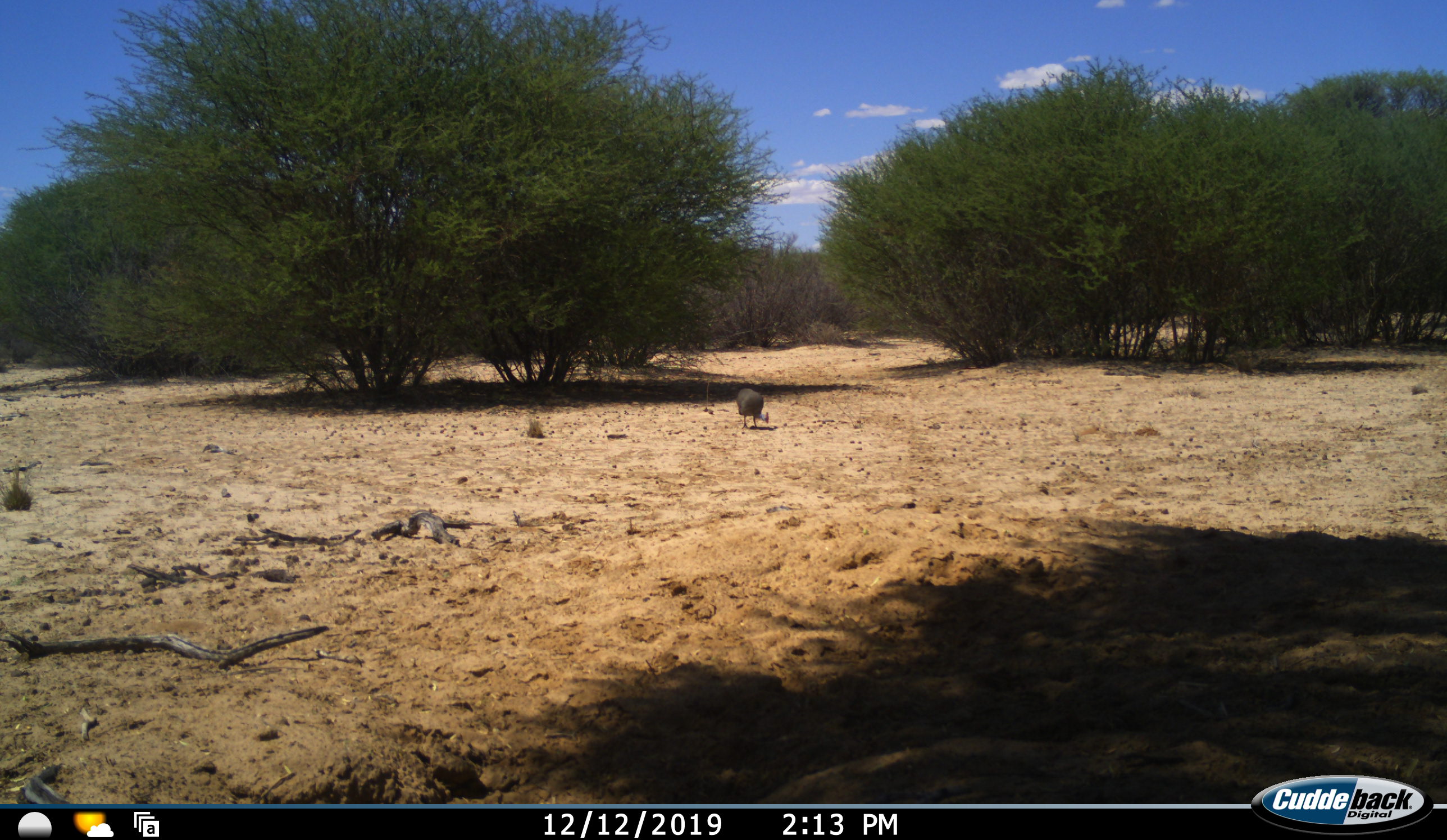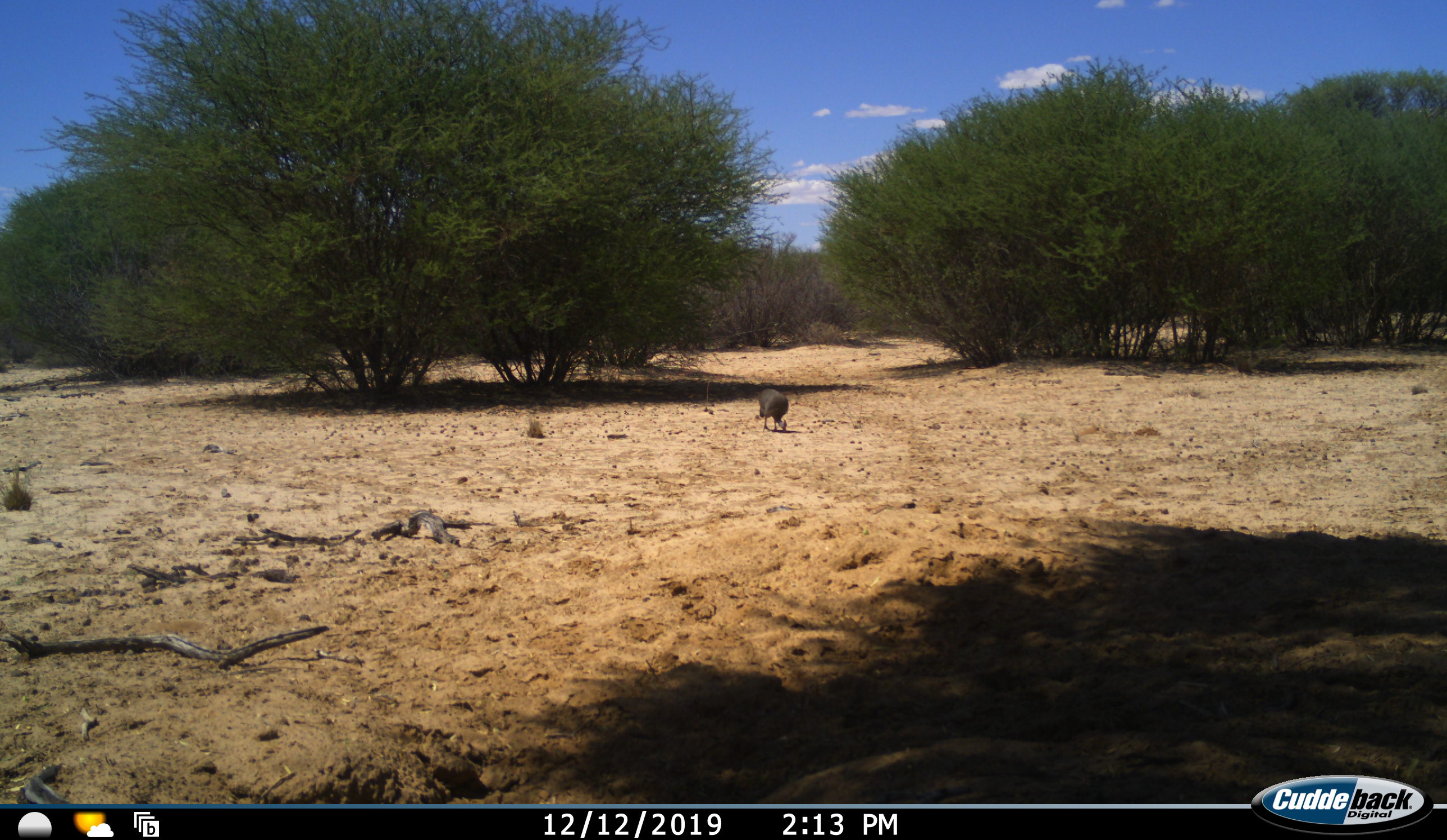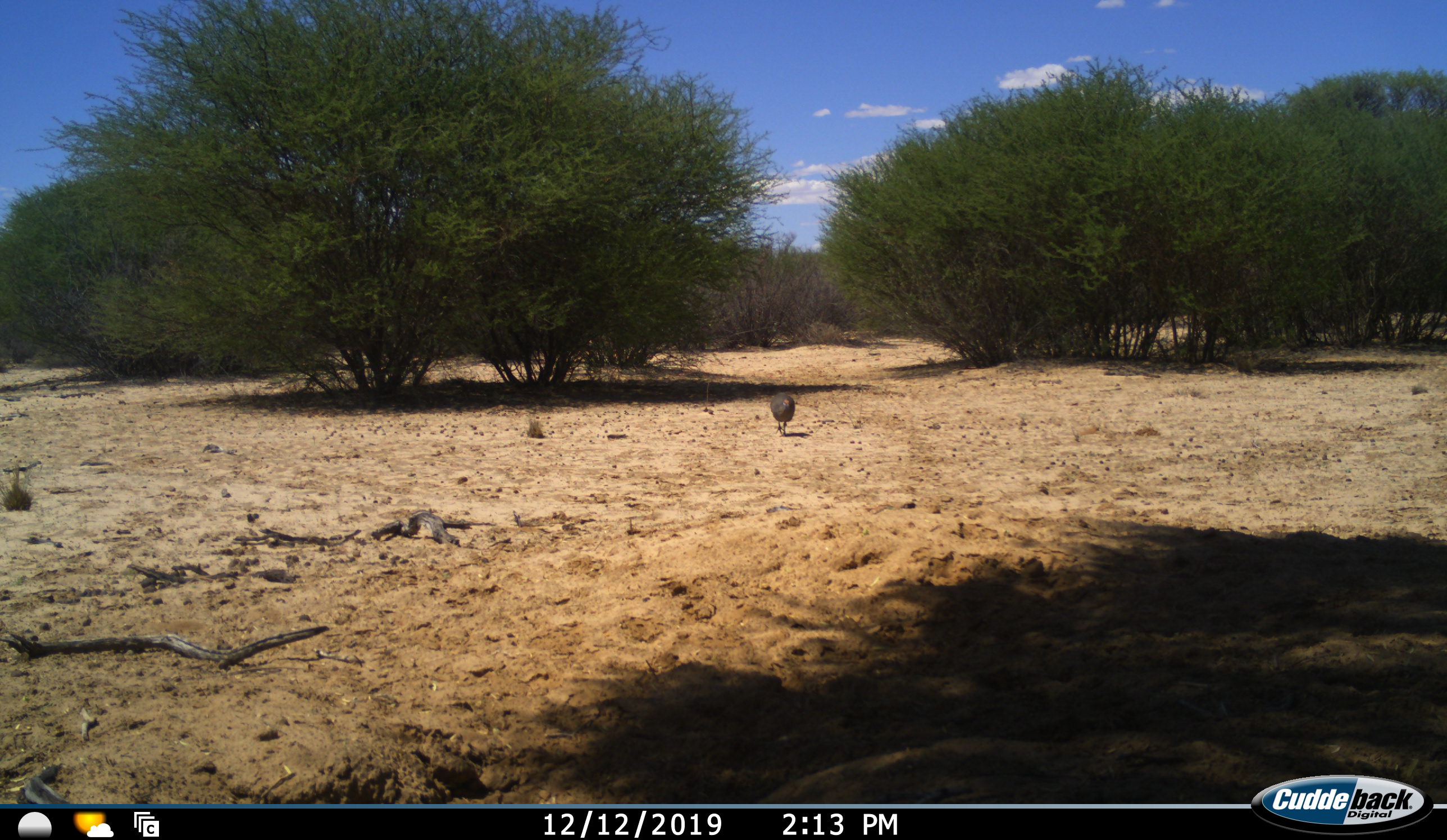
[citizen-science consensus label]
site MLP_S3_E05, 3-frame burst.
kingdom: Animalia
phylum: Chordata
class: Aves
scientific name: Aves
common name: bird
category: birdother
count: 1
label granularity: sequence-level